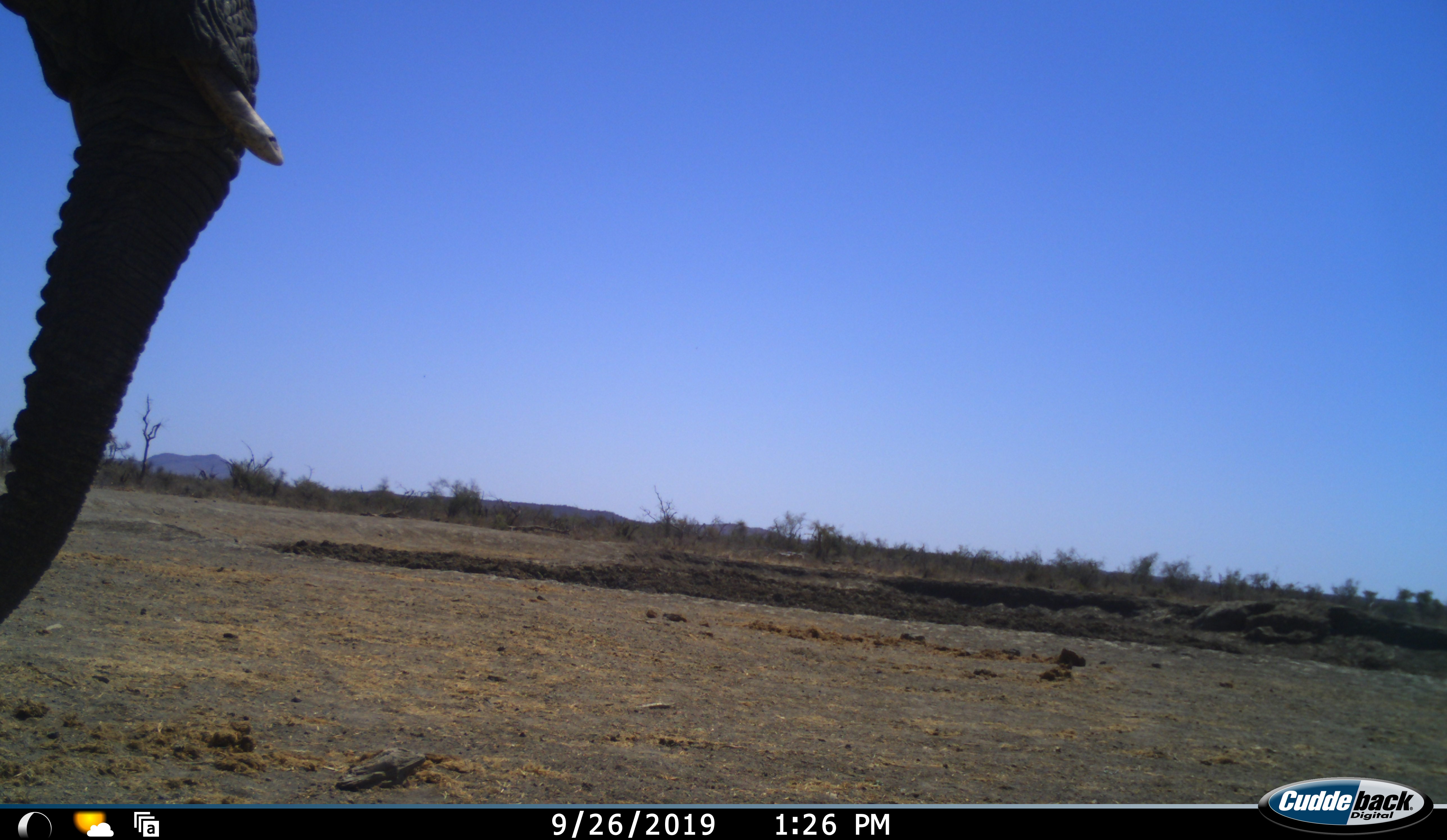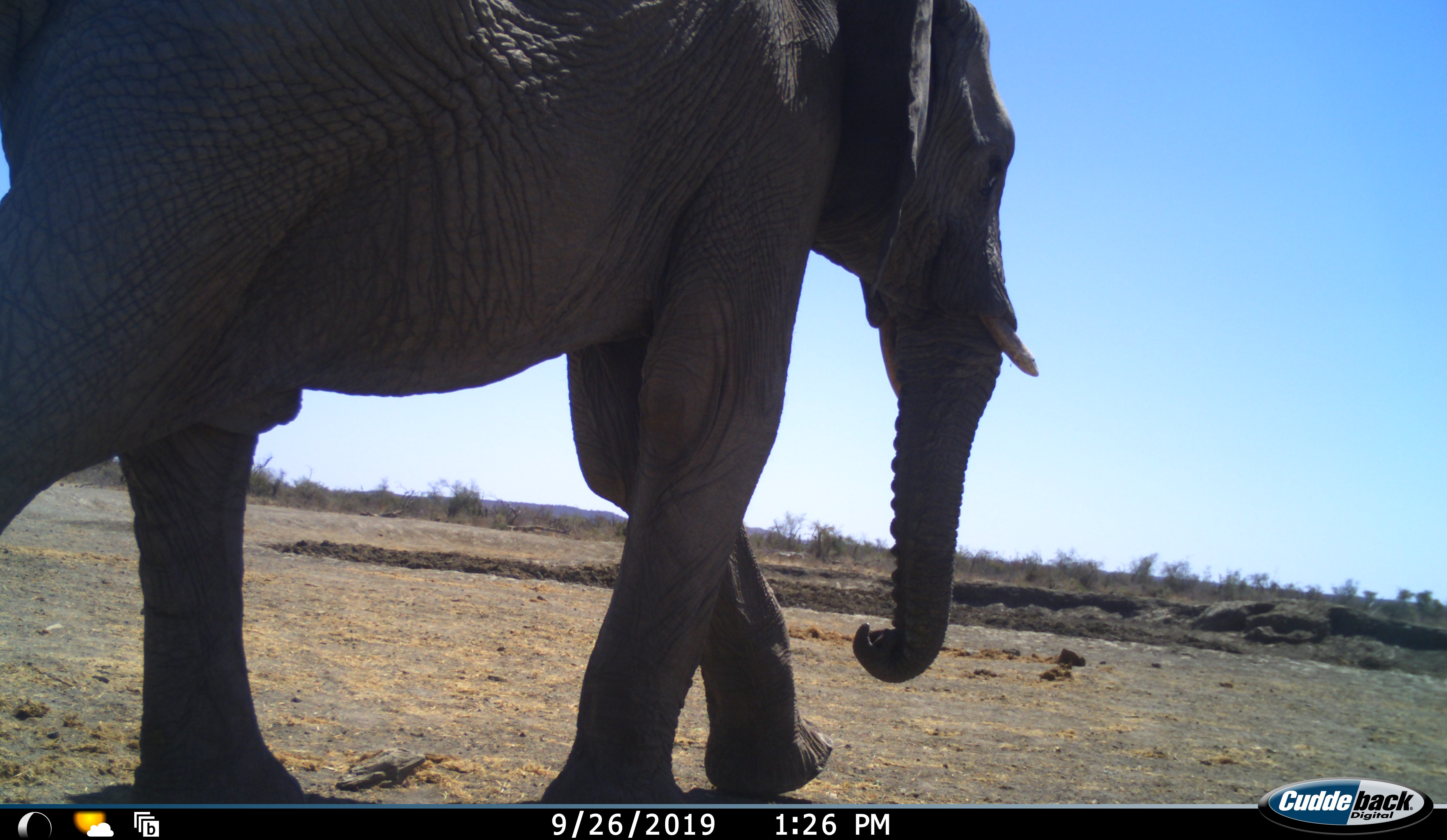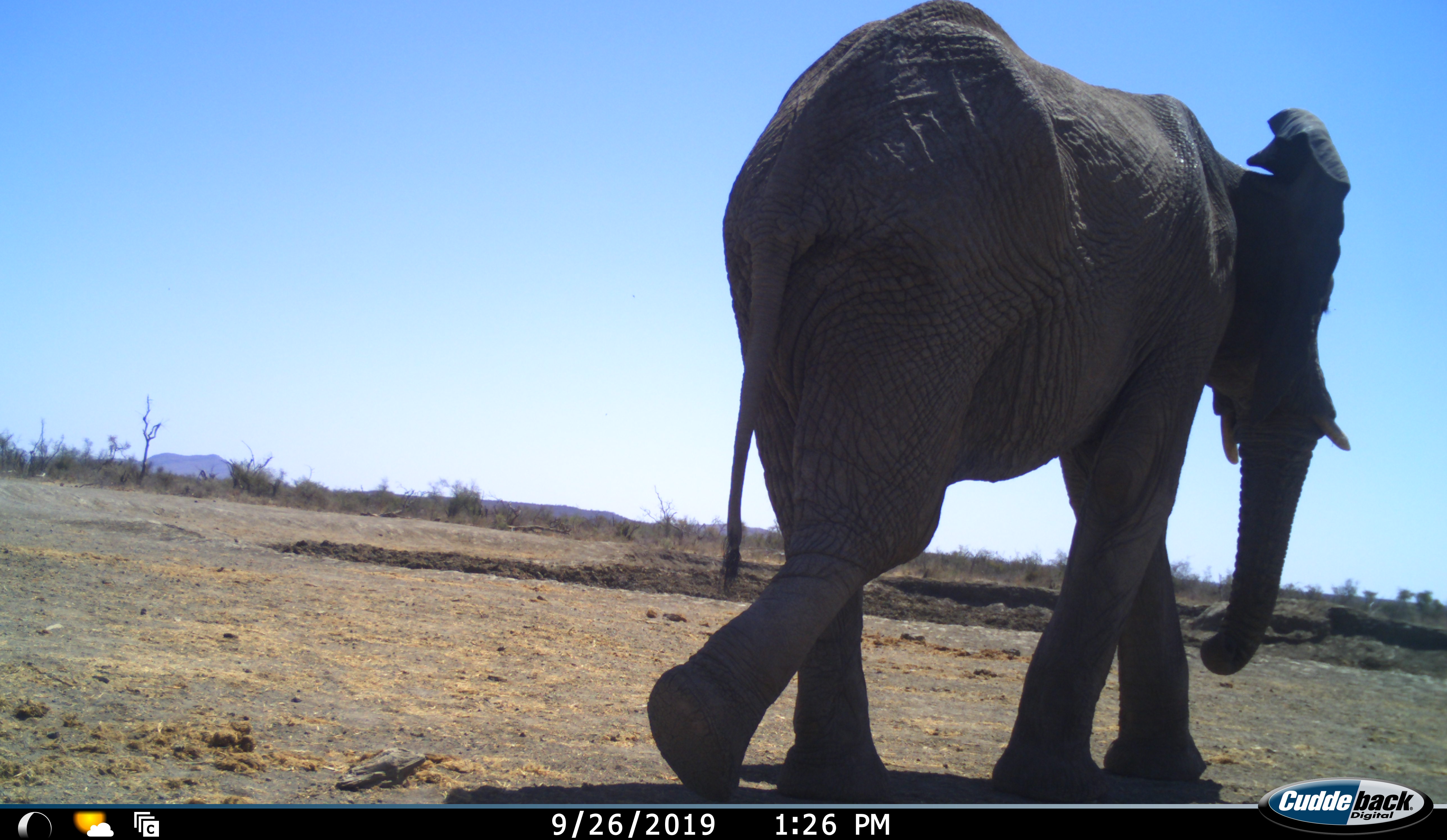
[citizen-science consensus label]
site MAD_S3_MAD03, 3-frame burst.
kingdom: Animalia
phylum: Chordata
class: Mammalia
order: Proboscidea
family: Elephantidae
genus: Loxodonta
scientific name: Loxodonta africana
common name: african bush elephant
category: elephant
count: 1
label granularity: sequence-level